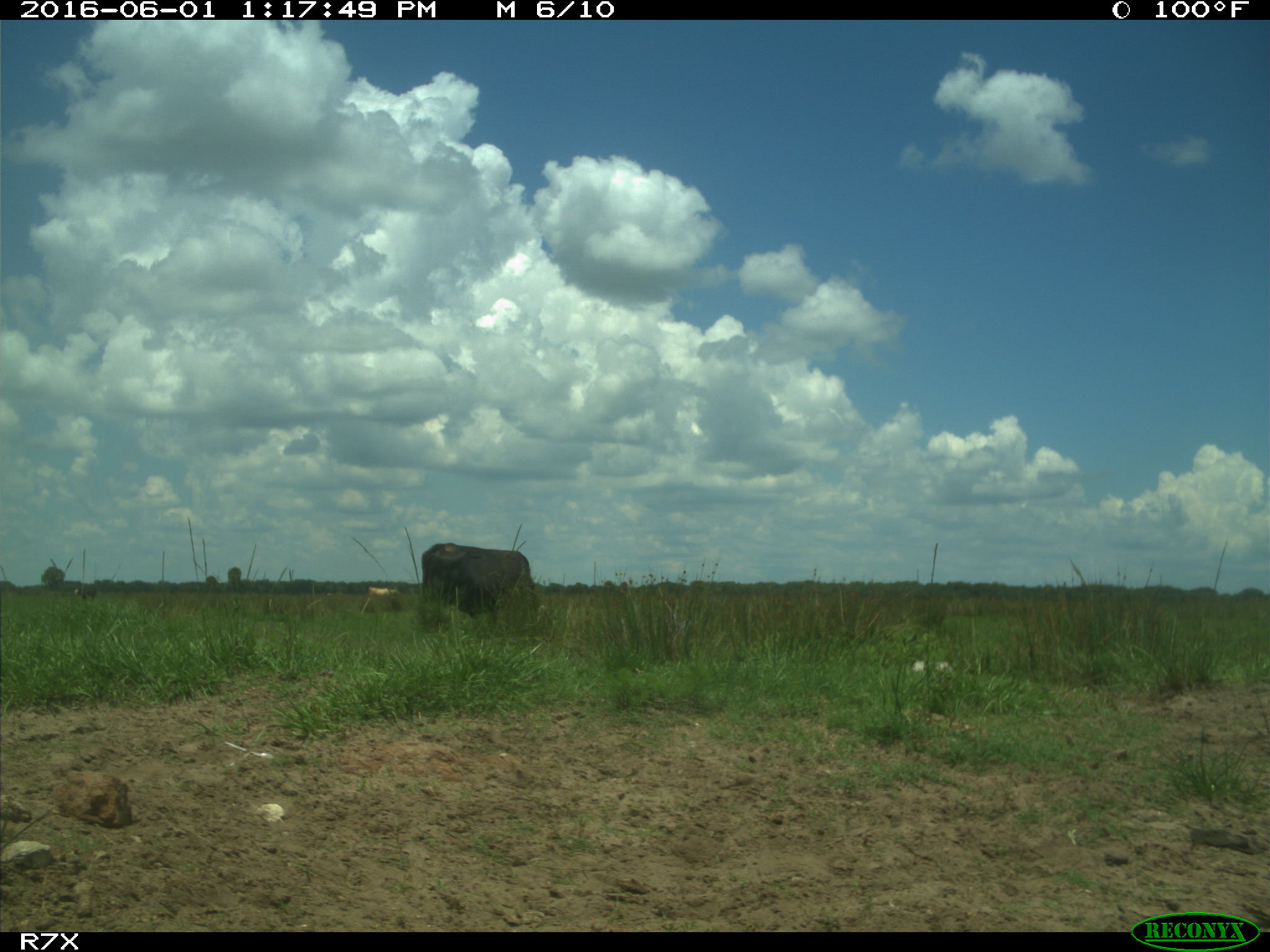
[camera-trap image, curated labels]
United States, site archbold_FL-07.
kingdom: Animalia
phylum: Chordata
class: Mammalia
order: Artiodactyla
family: Bovidae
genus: Bos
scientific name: Bos taurus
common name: domestic cow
Bos taurus (domestic cow).